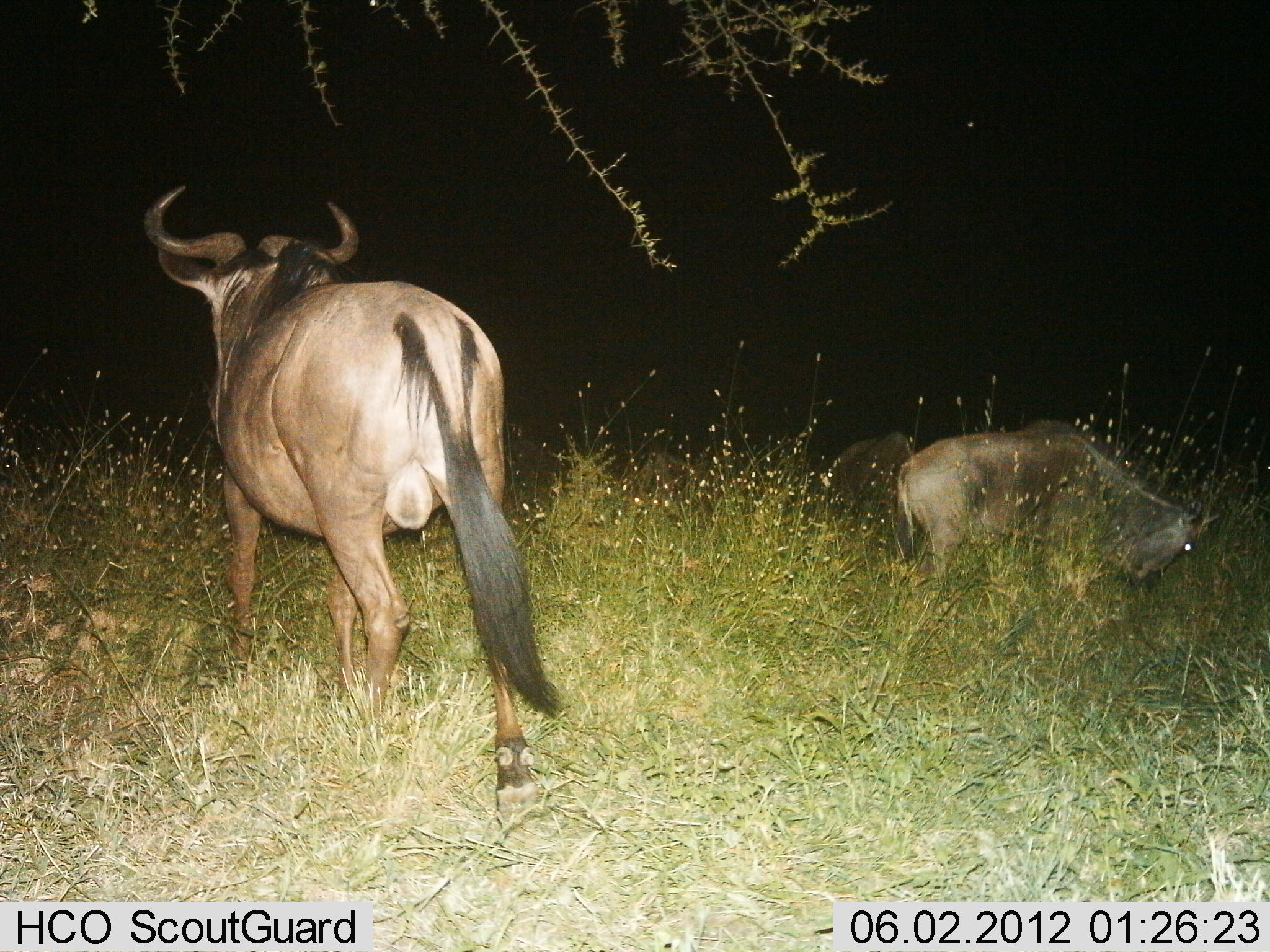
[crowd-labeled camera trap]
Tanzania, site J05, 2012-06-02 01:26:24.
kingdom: Animalia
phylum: Chordata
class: Mammalia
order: Artiodactyla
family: Bovidae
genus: Connochaetes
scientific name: Connochaetes taurinus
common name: blue wildebeest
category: wildebeest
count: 3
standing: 90%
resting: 10%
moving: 30%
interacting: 0%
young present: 10%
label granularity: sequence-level